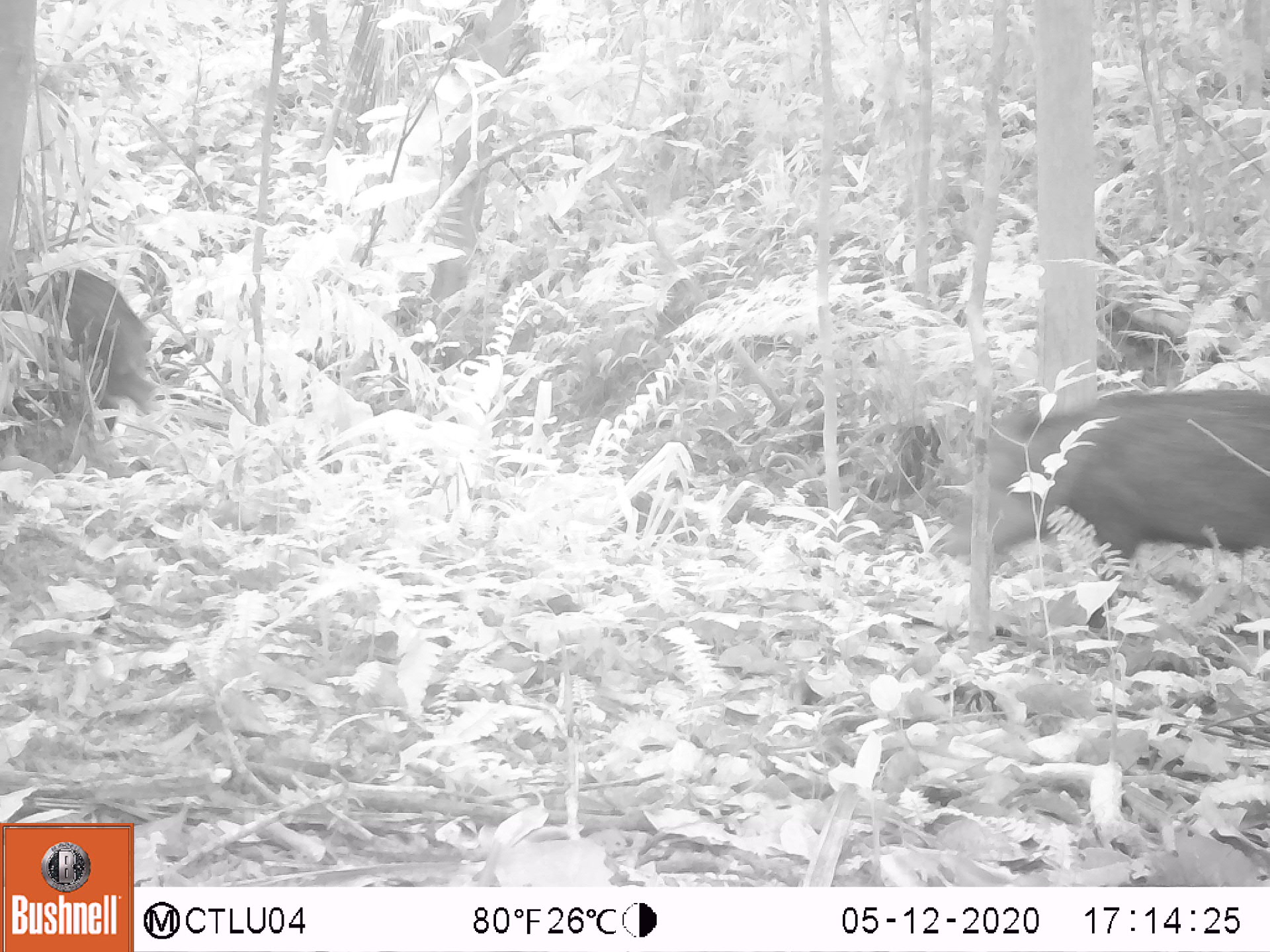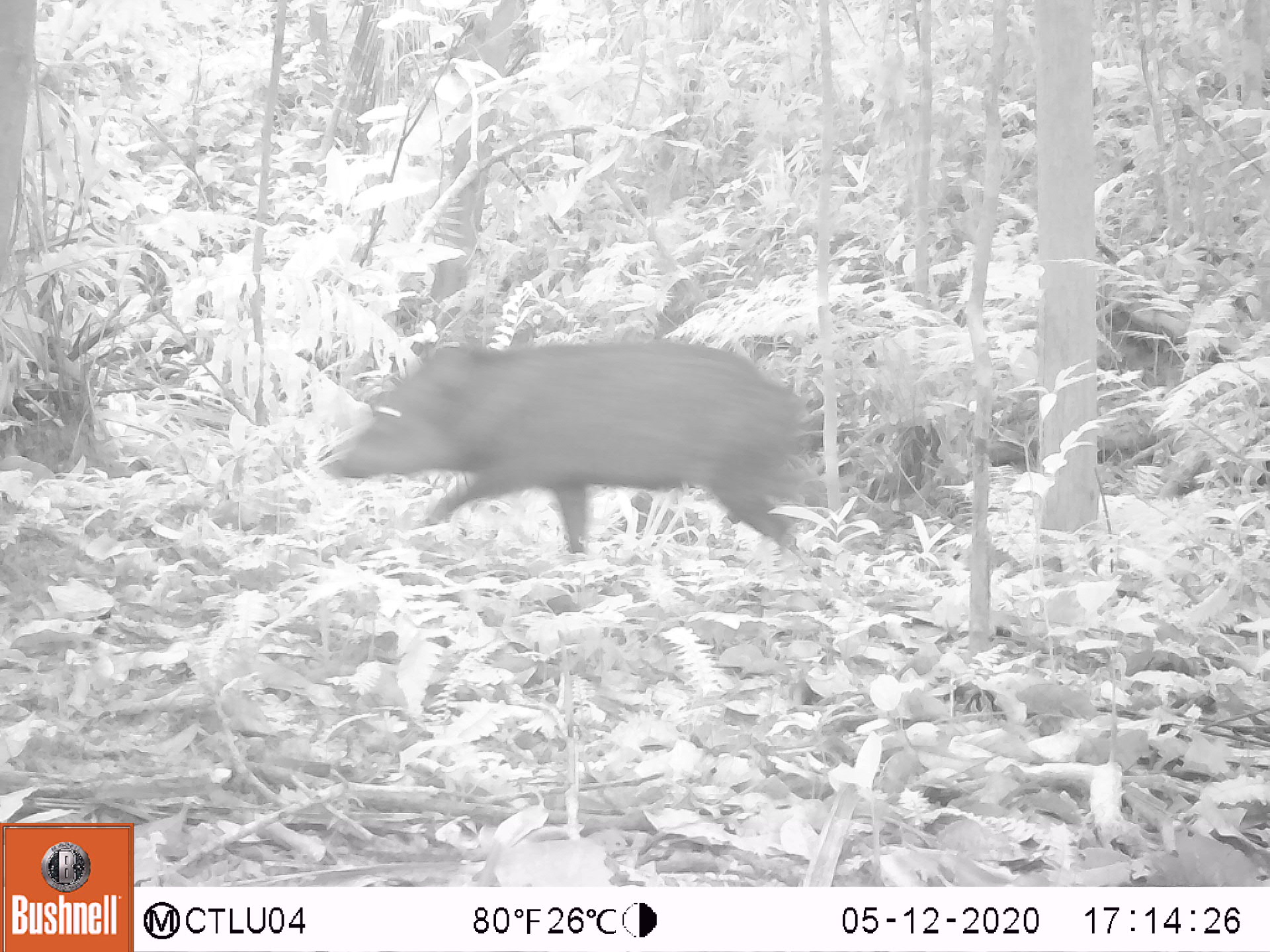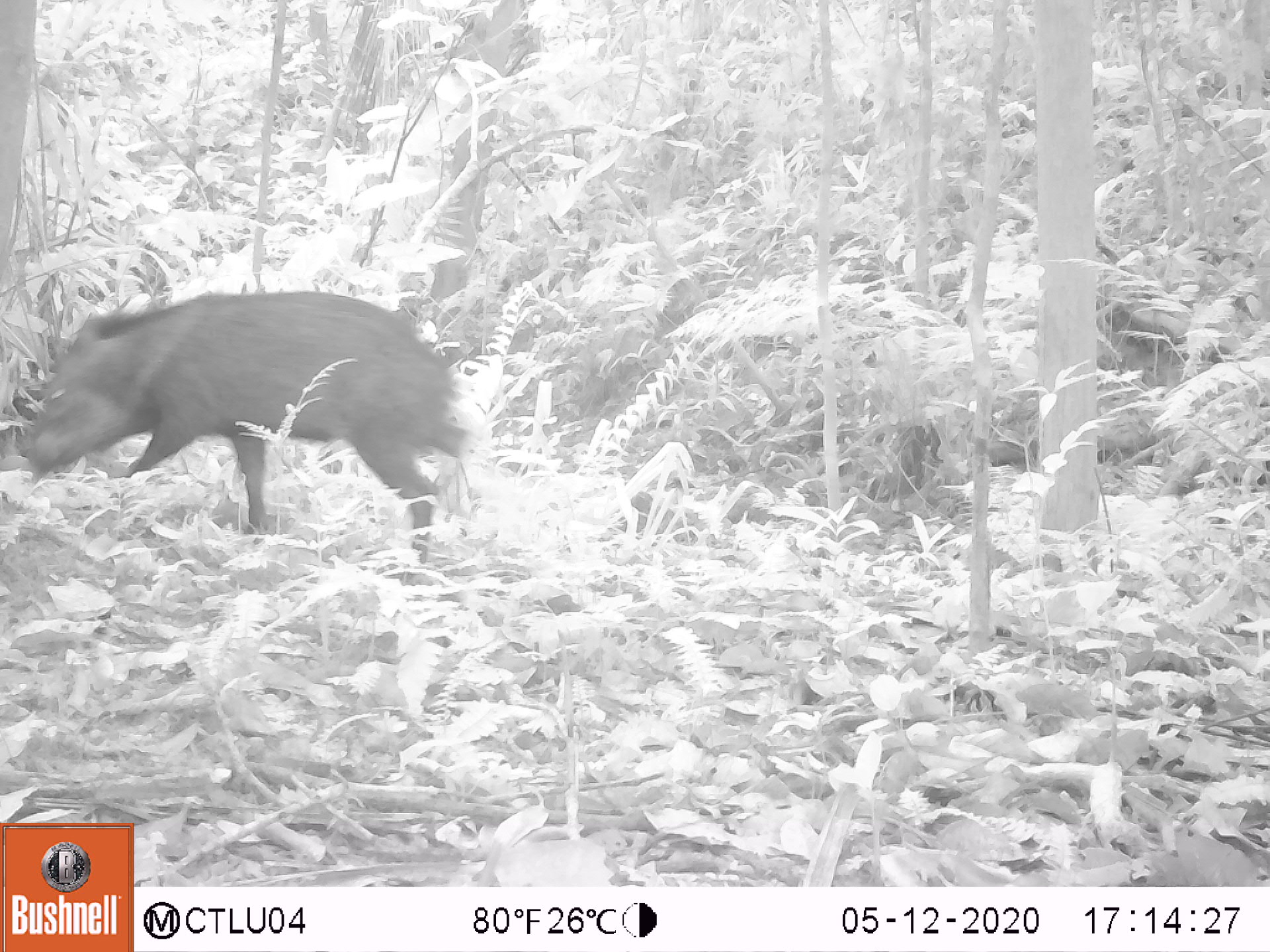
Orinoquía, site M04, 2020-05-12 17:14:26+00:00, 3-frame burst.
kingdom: Animalia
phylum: Chordata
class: Mammalia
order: Artiodactyla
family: Tayassuidae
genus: Pecari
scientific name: Pecari tajacu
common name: collared peccary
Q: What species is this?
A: Collared peccary (Pecari tajacu).